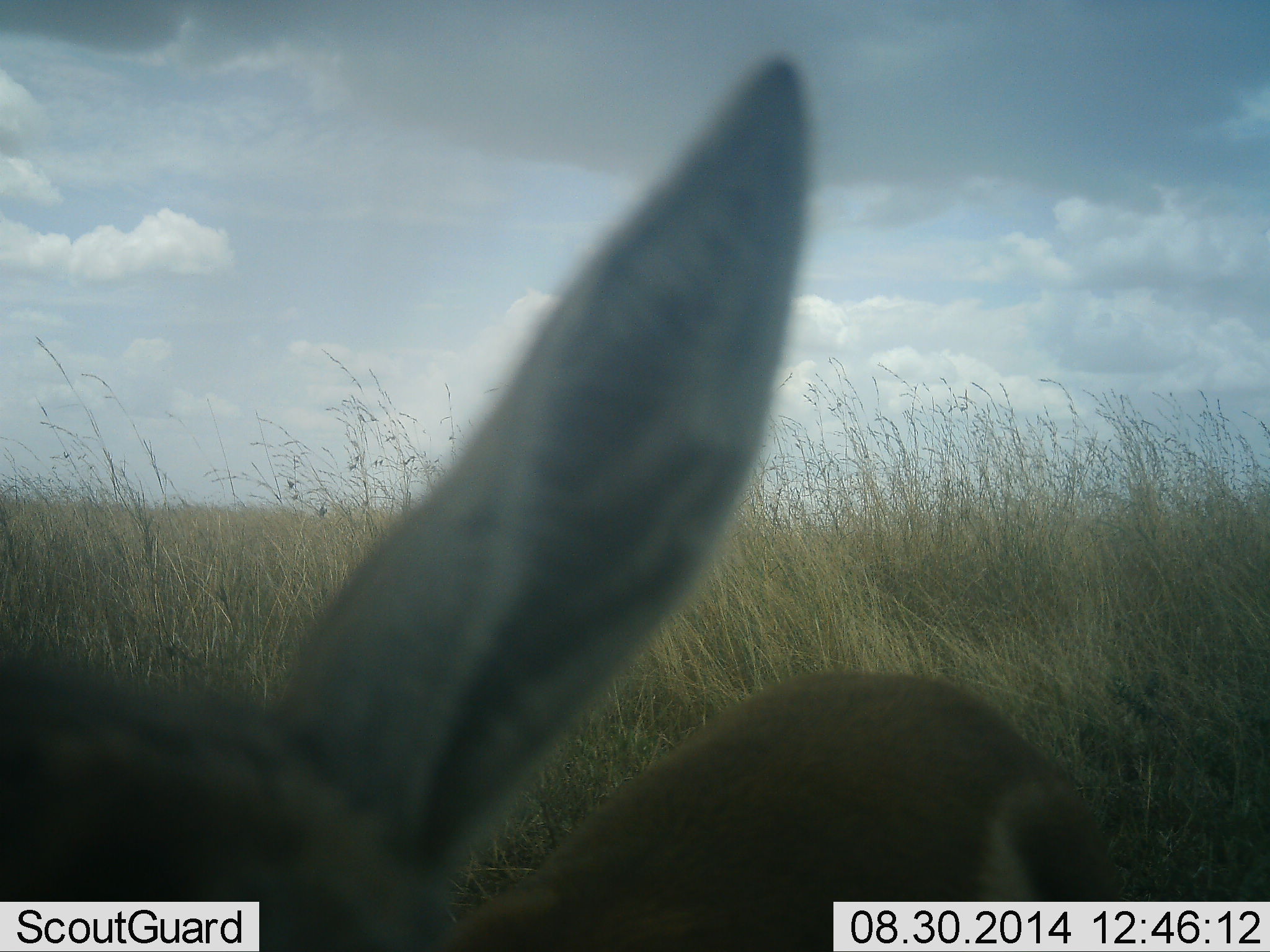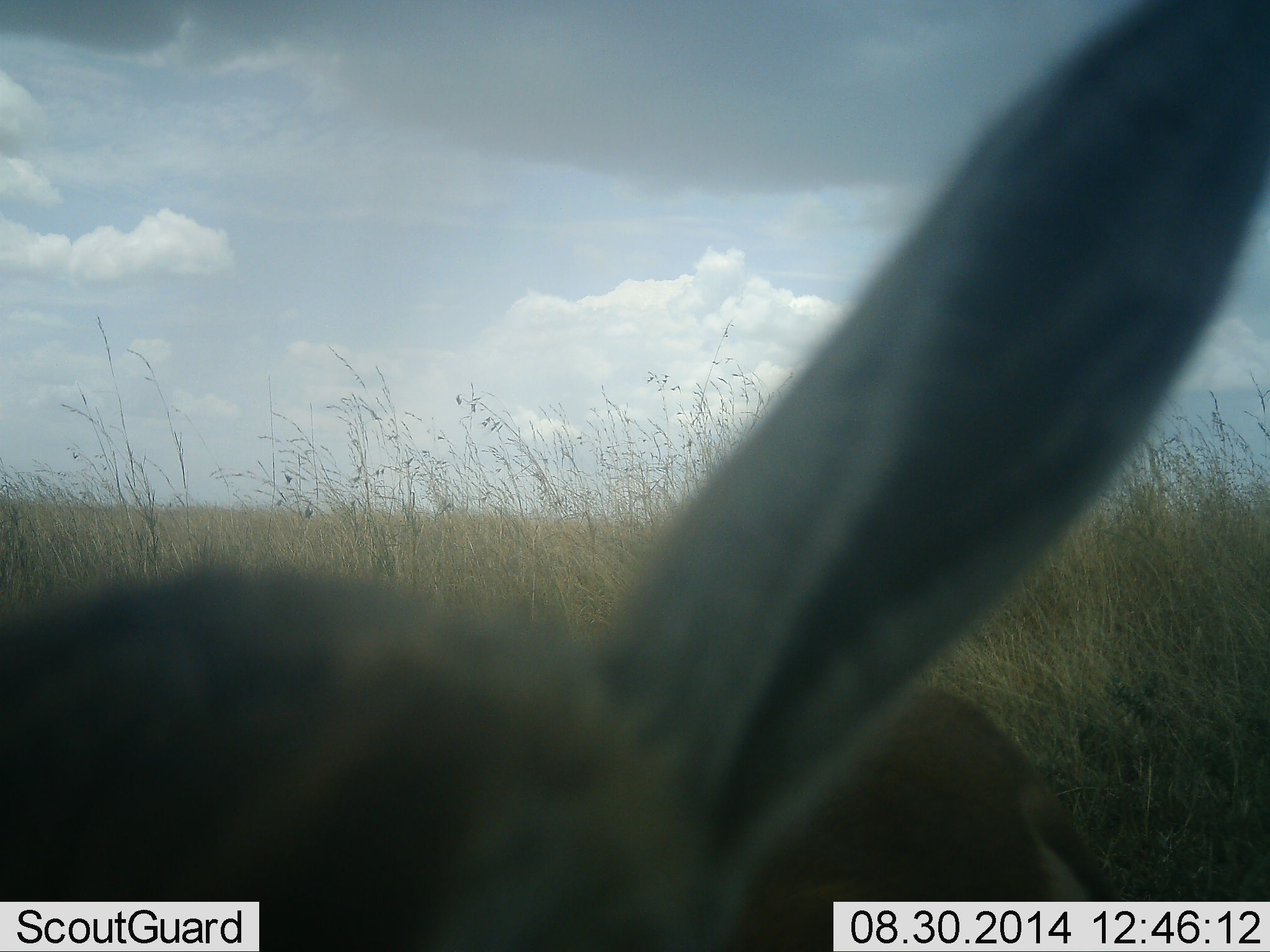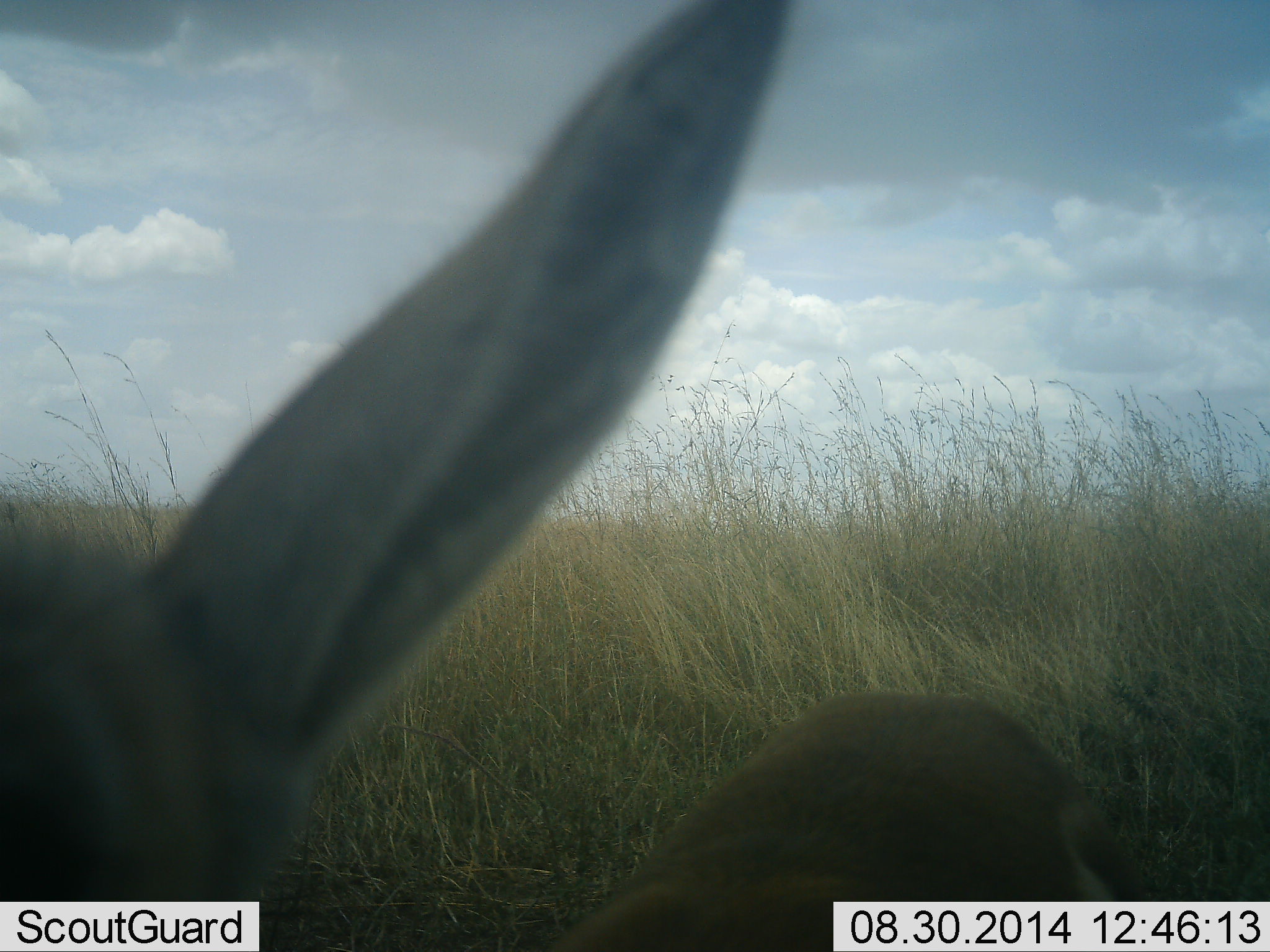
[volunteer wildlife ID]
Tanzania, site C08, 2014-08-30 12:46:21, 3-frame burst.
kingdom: Animalia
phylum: Chordata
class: Mammalia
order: Artiodactyla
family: Bovidae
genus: Eudorcas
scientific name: Eudorcas thomsonii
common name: thomson's gazelle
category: gazellethomsons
Gazellethomsons (thomson's gazelle) (Eudorcas thomsonii), count 1. Behavior (volunteer vote fractions): standing 70%, resting 0%, moving 10%, interacting 10%. Young present (vote fraction): 0%. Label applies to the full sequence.